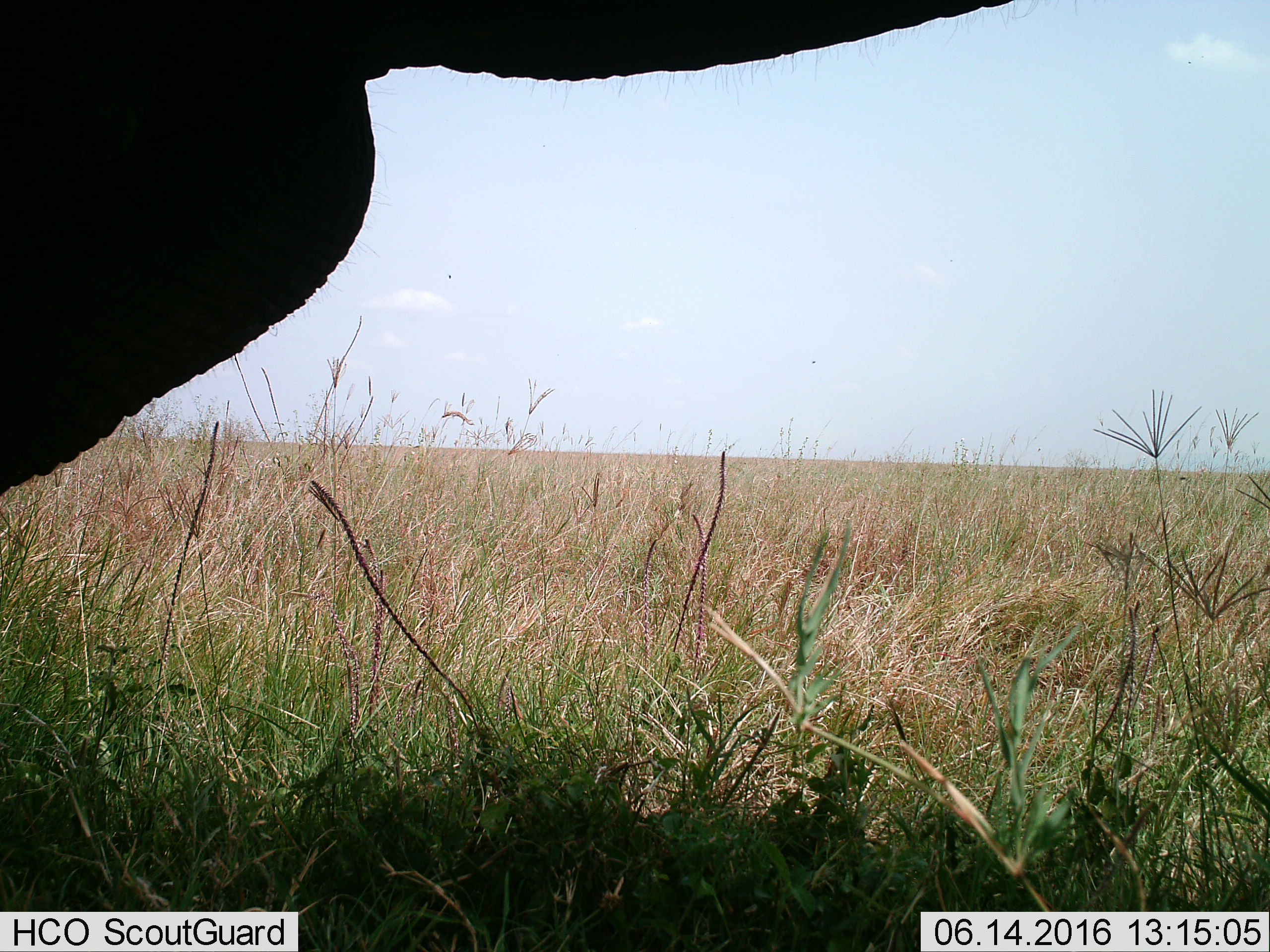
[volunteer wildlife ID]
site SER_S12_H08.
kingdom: Animalia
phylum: Chordata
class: Mammalia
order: Proboscidea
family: Elephantidae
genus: Loxodonta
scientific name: Loxodonta africana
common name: african bush elephant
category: elephant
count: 1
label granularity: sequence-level